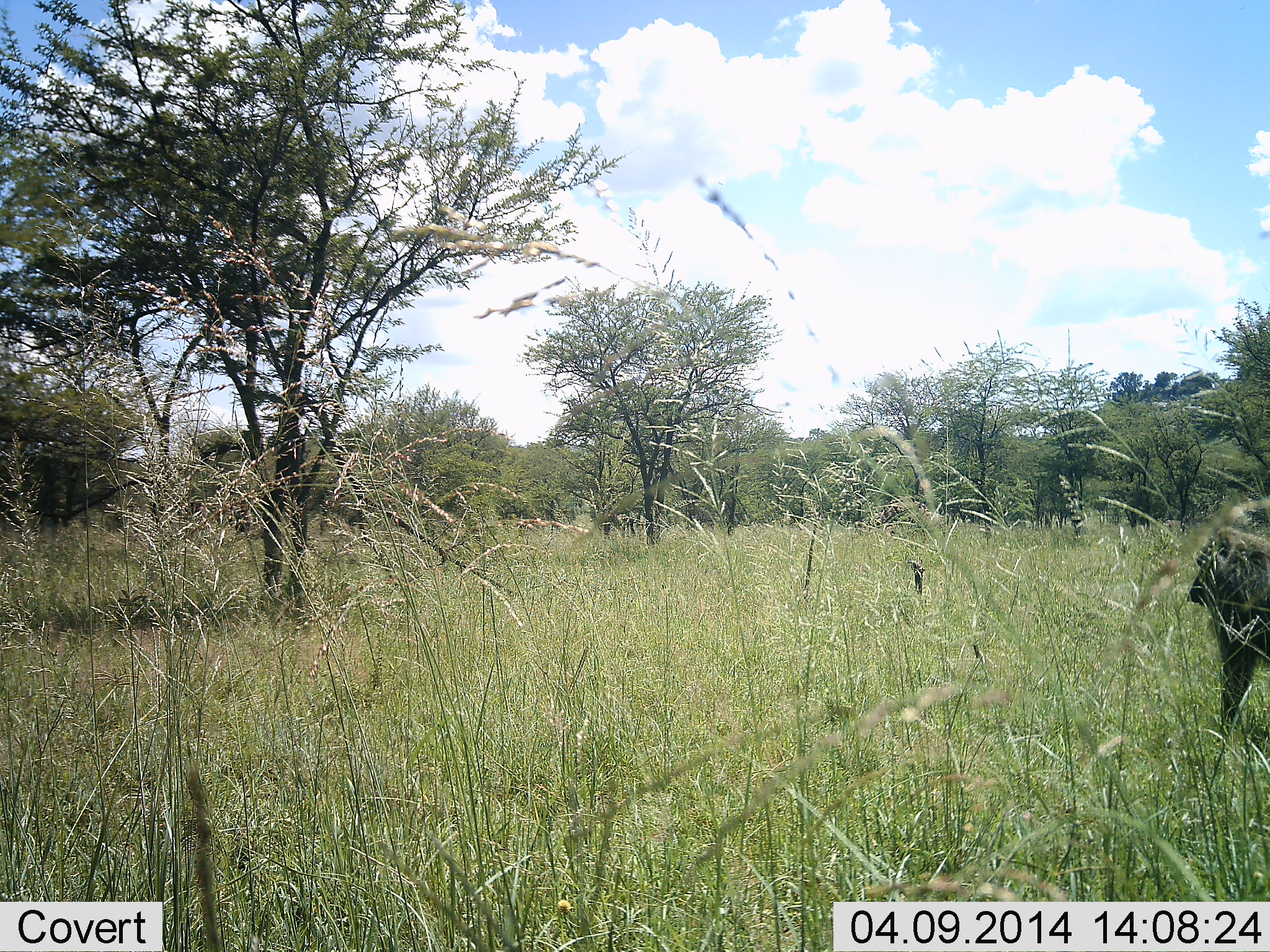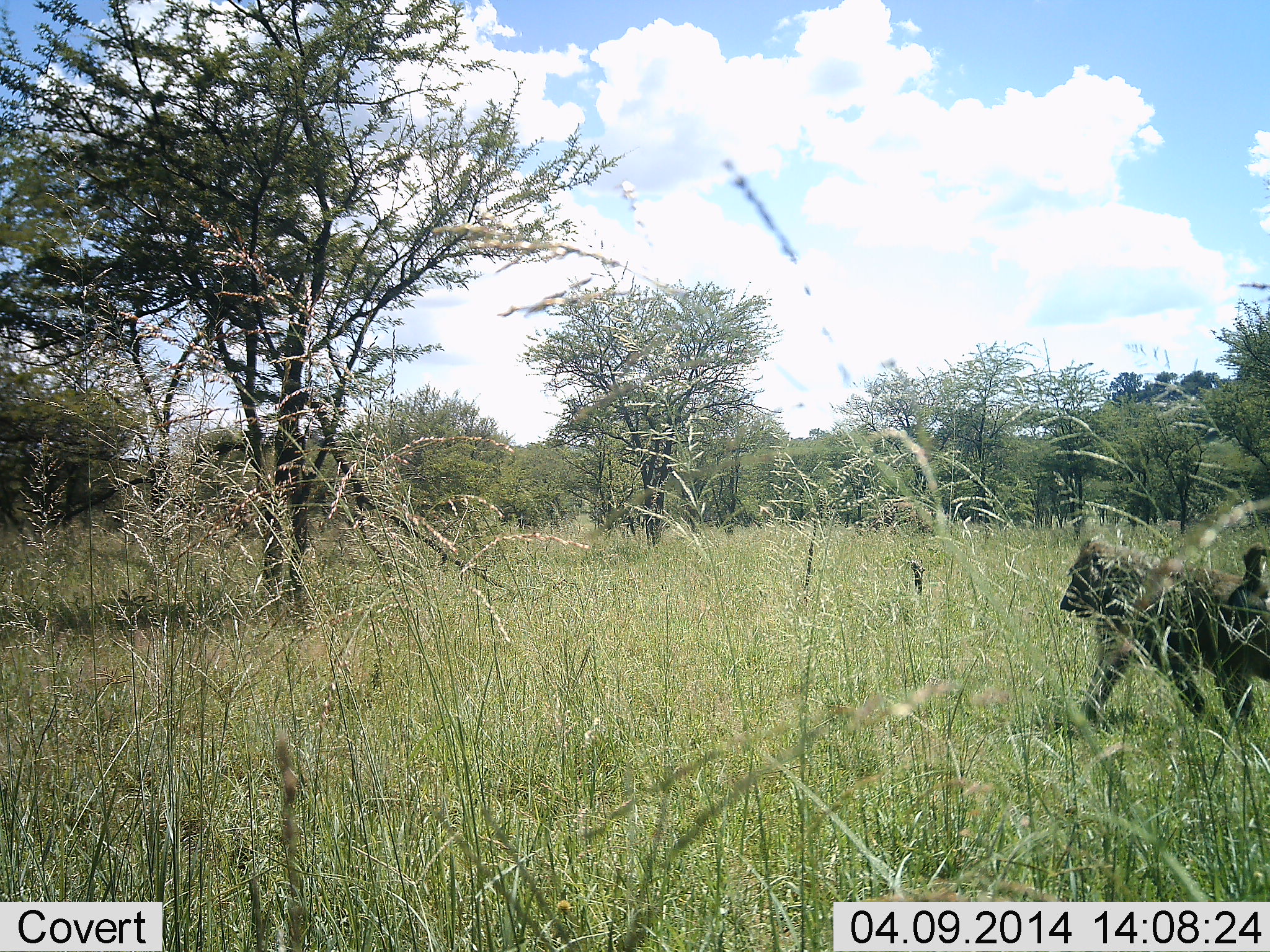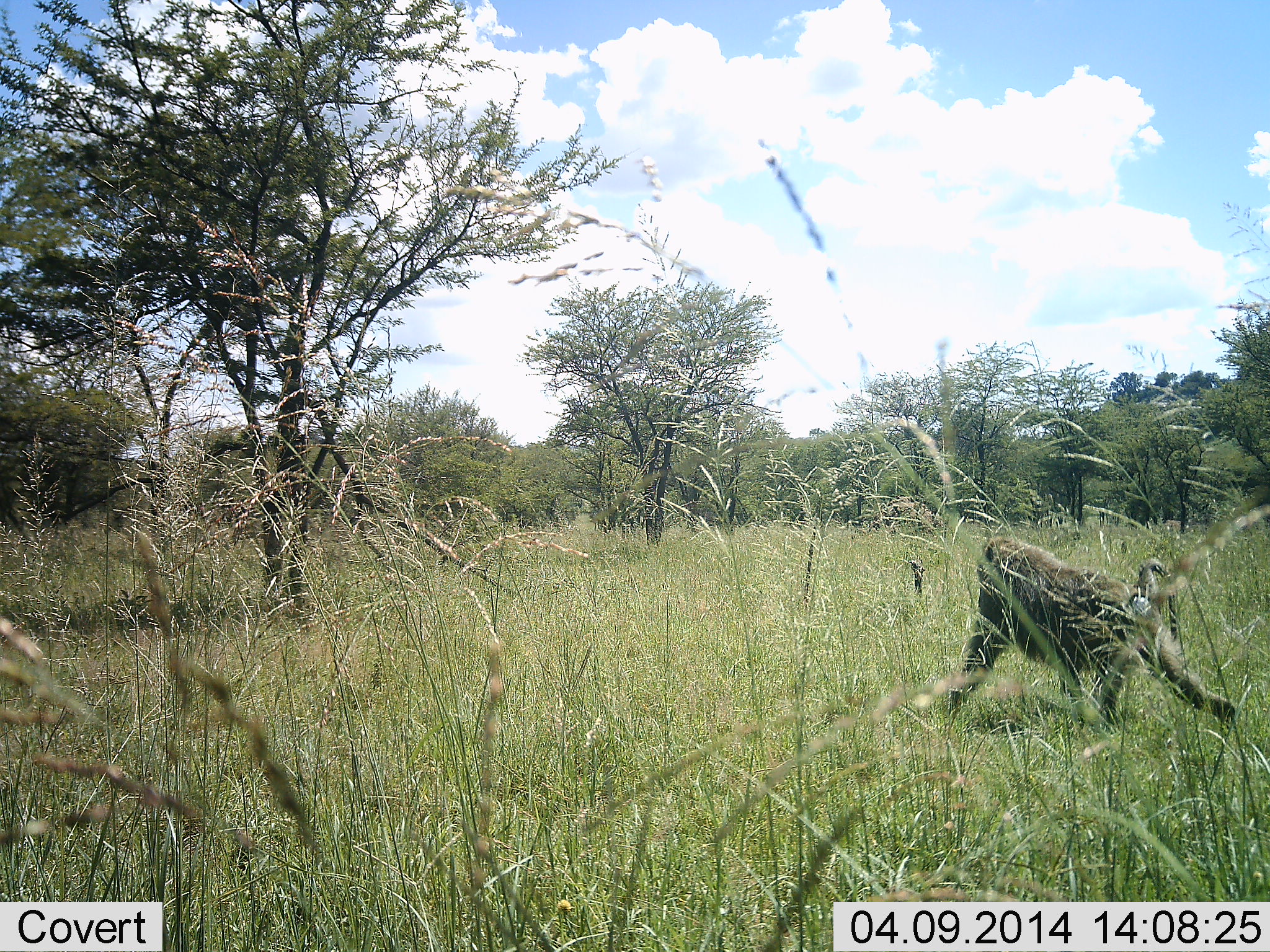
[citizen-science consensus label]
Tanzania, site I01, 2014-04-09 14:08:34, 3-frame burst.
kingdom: Animalia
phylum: Chordata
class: Mammalia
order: Primates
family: Cercopithecidae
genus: Papio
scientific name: Papio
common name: baboon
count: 1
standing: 0%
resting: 0%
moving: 100%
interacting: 0%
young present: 10%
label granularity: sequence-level